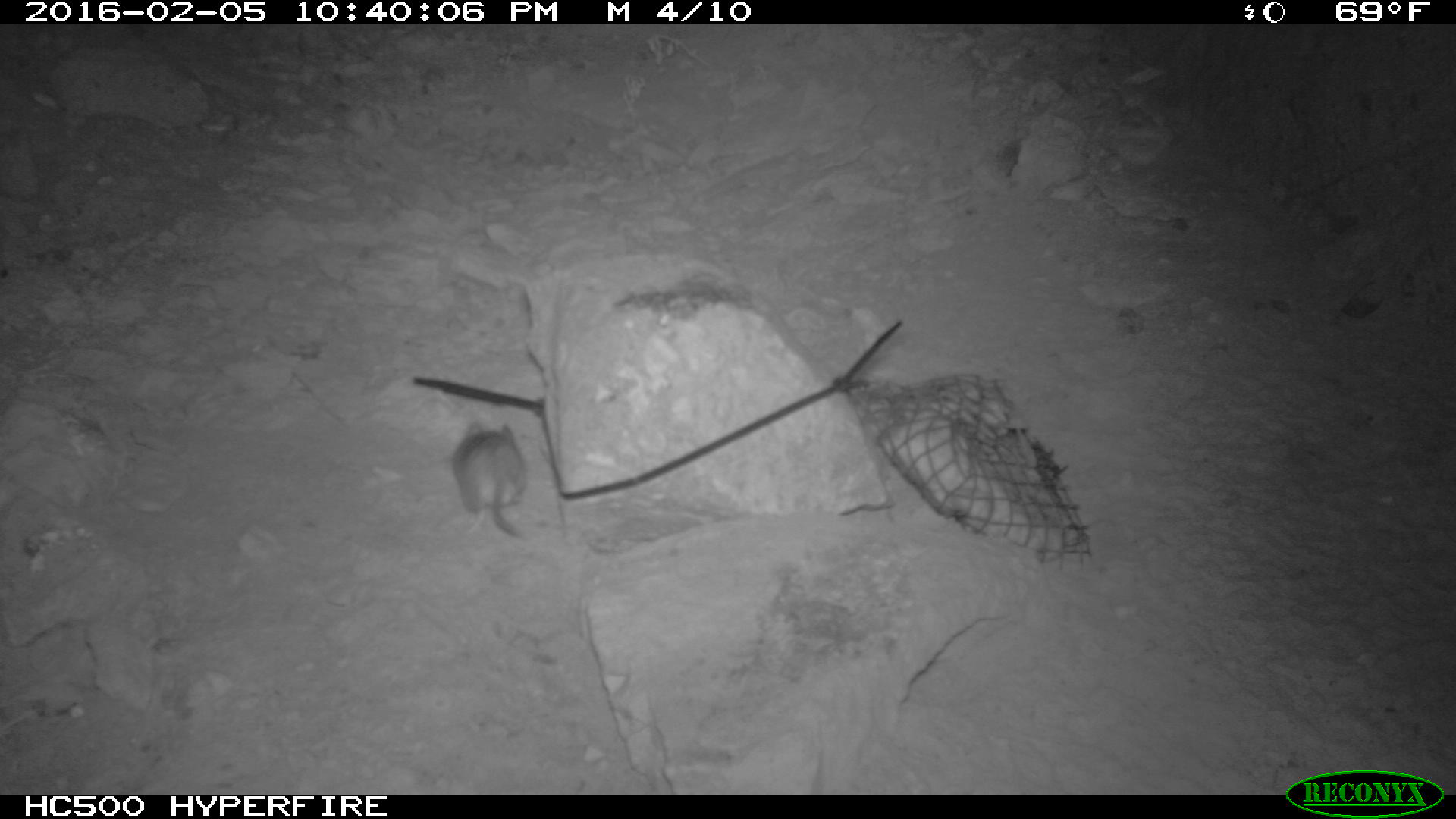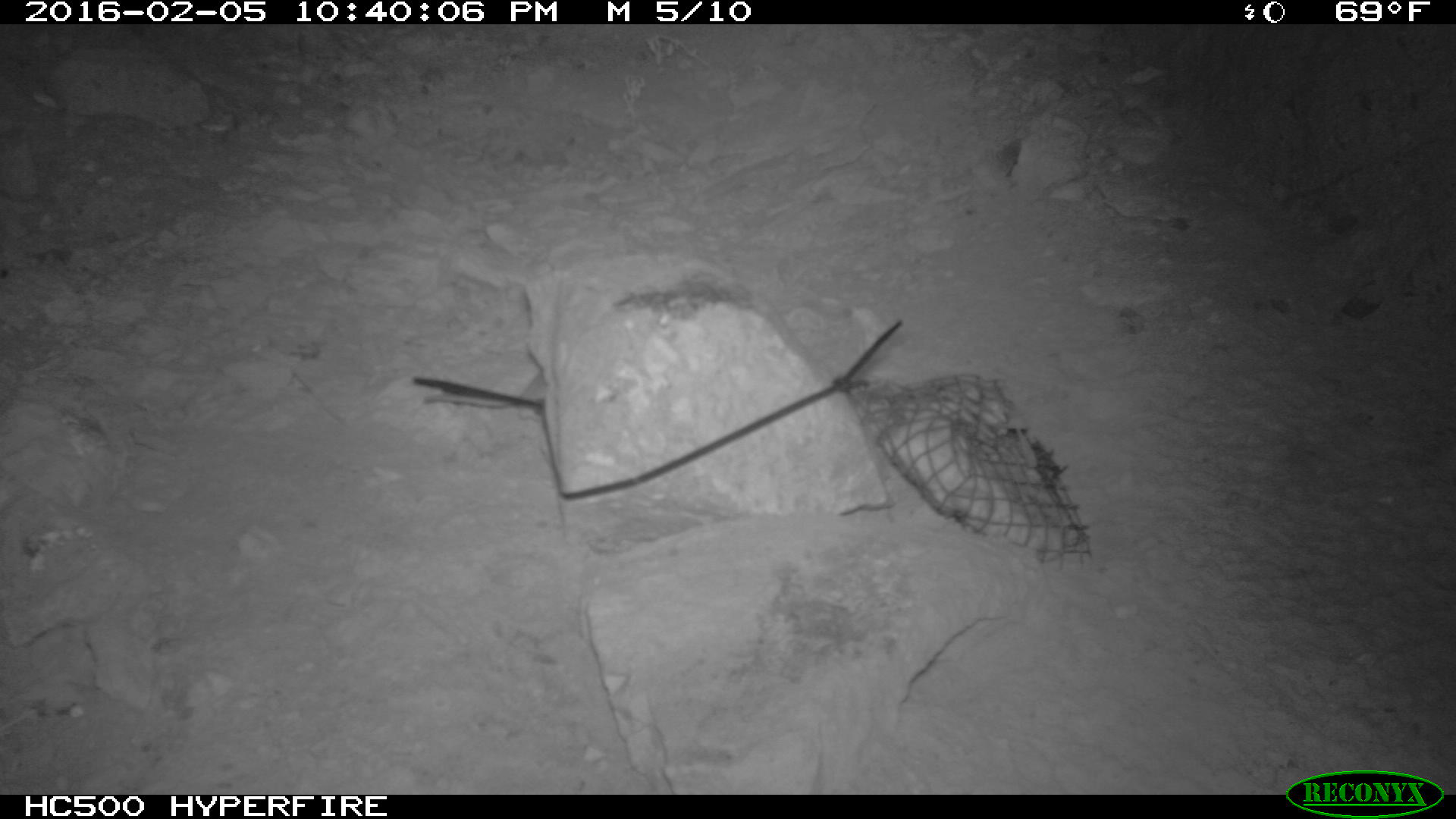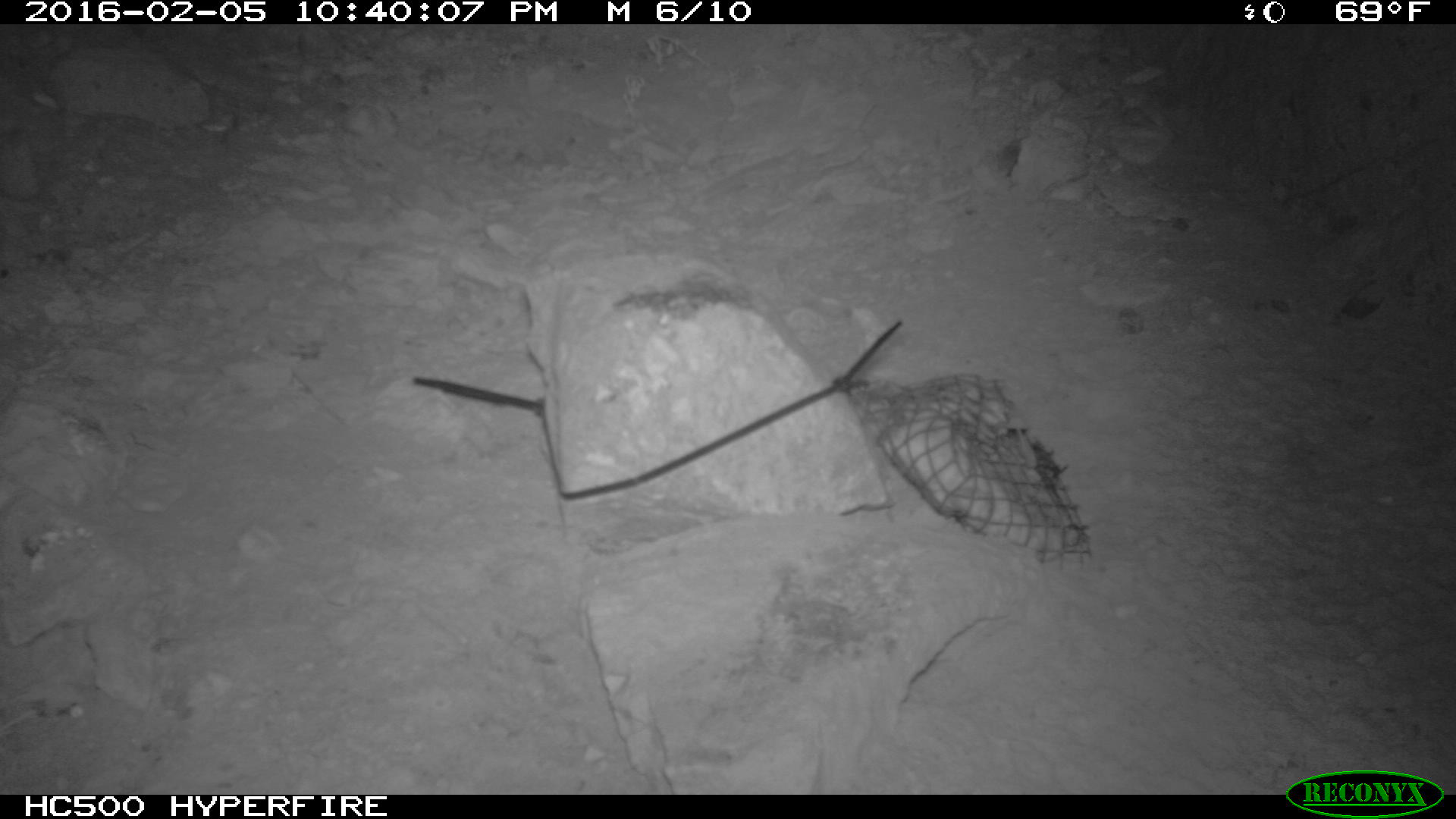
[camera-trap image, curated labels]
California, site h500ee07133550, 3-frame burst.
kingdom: Animalia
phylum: Chordata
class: Mammalia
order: Rodentia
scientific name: Rodentia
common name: rodent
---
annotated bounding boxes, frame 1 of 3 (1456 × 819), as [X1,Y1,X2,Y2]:
rodent: [453,421,525,537]